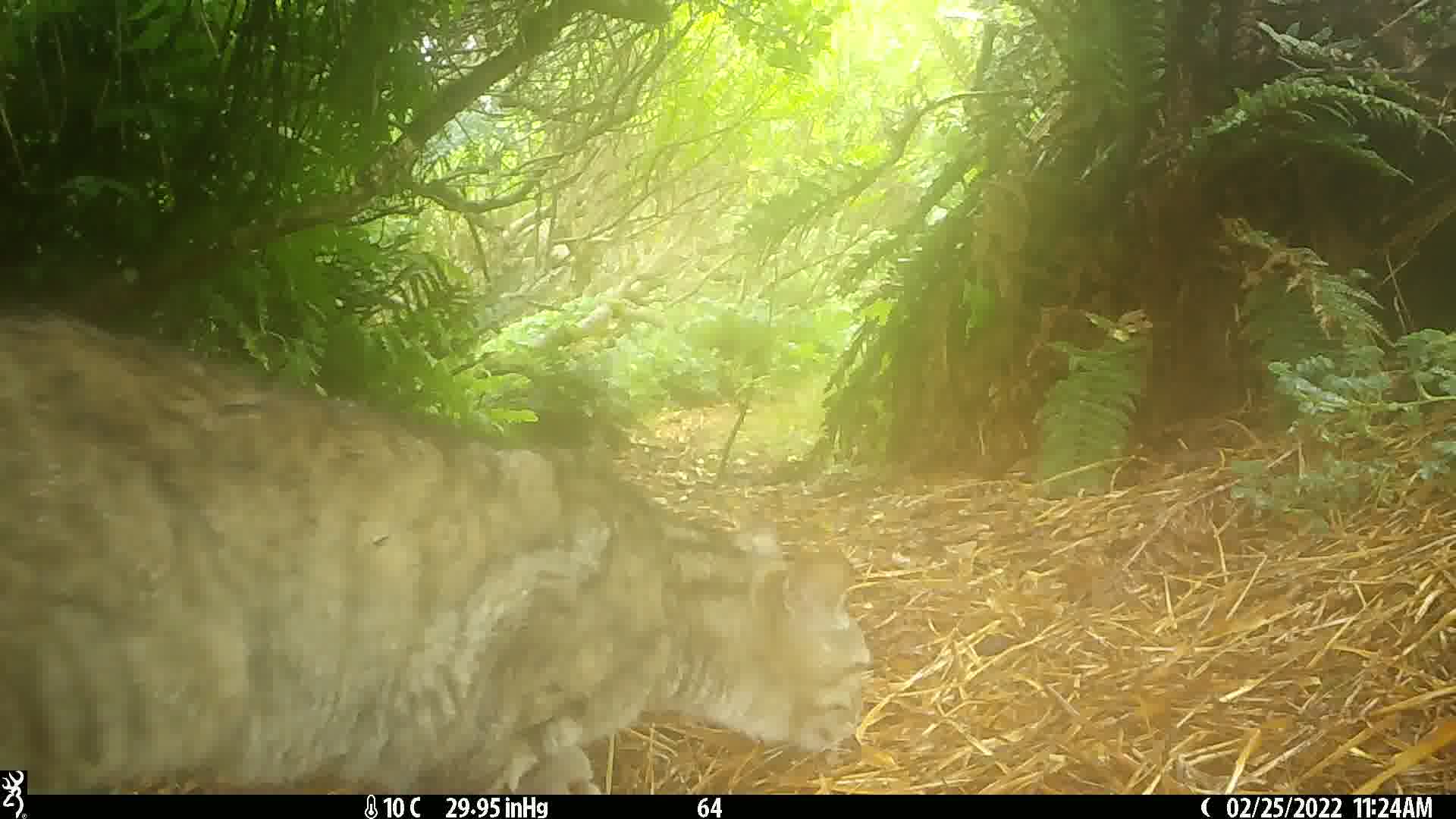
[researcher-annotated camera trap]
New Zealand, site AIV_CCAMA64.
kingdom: Animalia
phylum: Chordata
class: Mammalia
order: Carnivora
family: Felidae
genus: Felis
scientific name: Felis catus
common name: domestic cat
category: cat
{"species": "cat (domestic cat) (Felis catus)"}